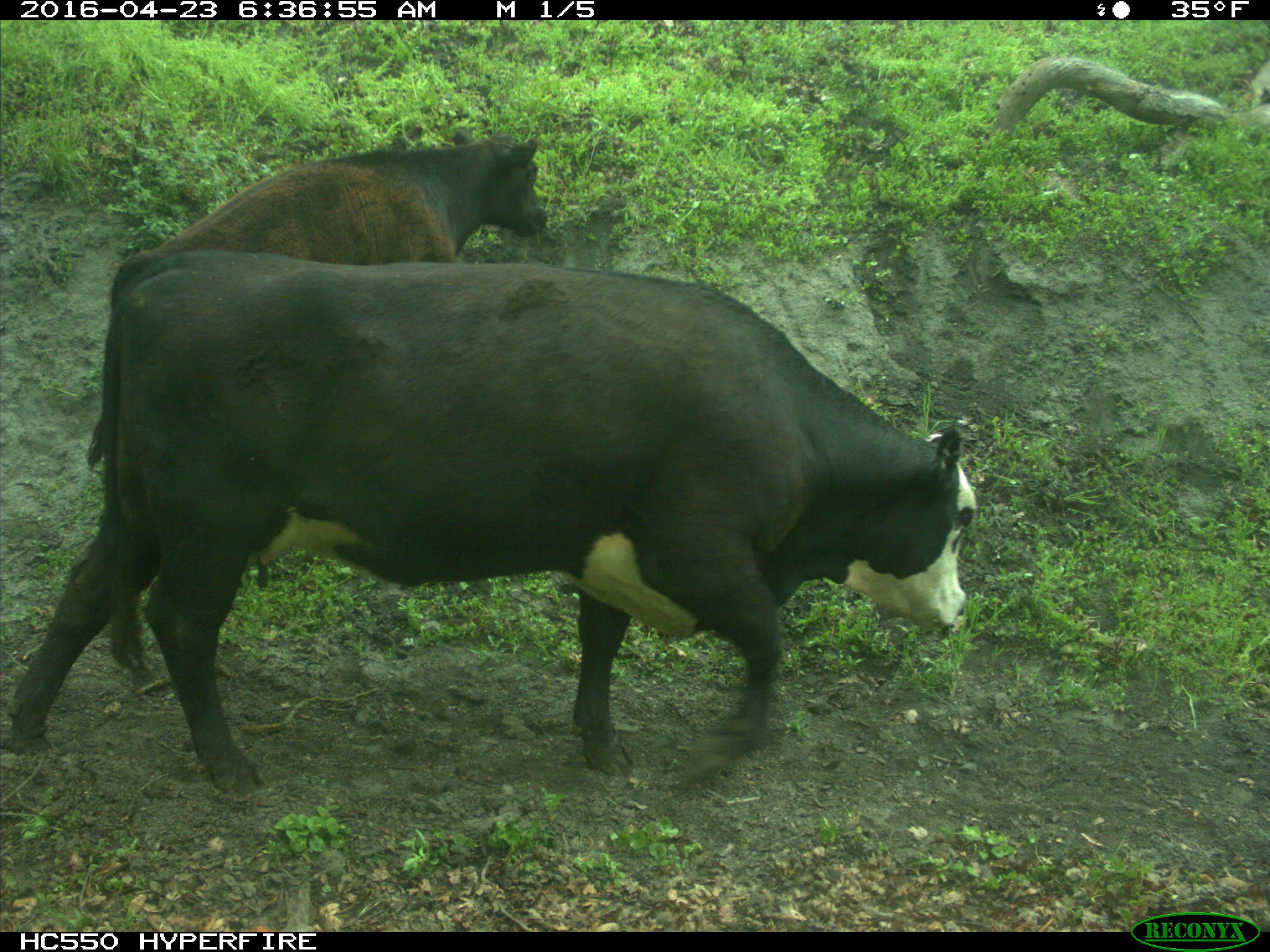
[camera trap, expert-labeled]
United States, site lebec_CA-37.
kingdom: Animalia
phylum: Chordata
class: Mammalia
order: Artiodactyla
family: Bovidae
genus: Bos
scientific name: Bos taurus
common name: domestic cow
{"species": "Bos taurus (domestic cow)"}